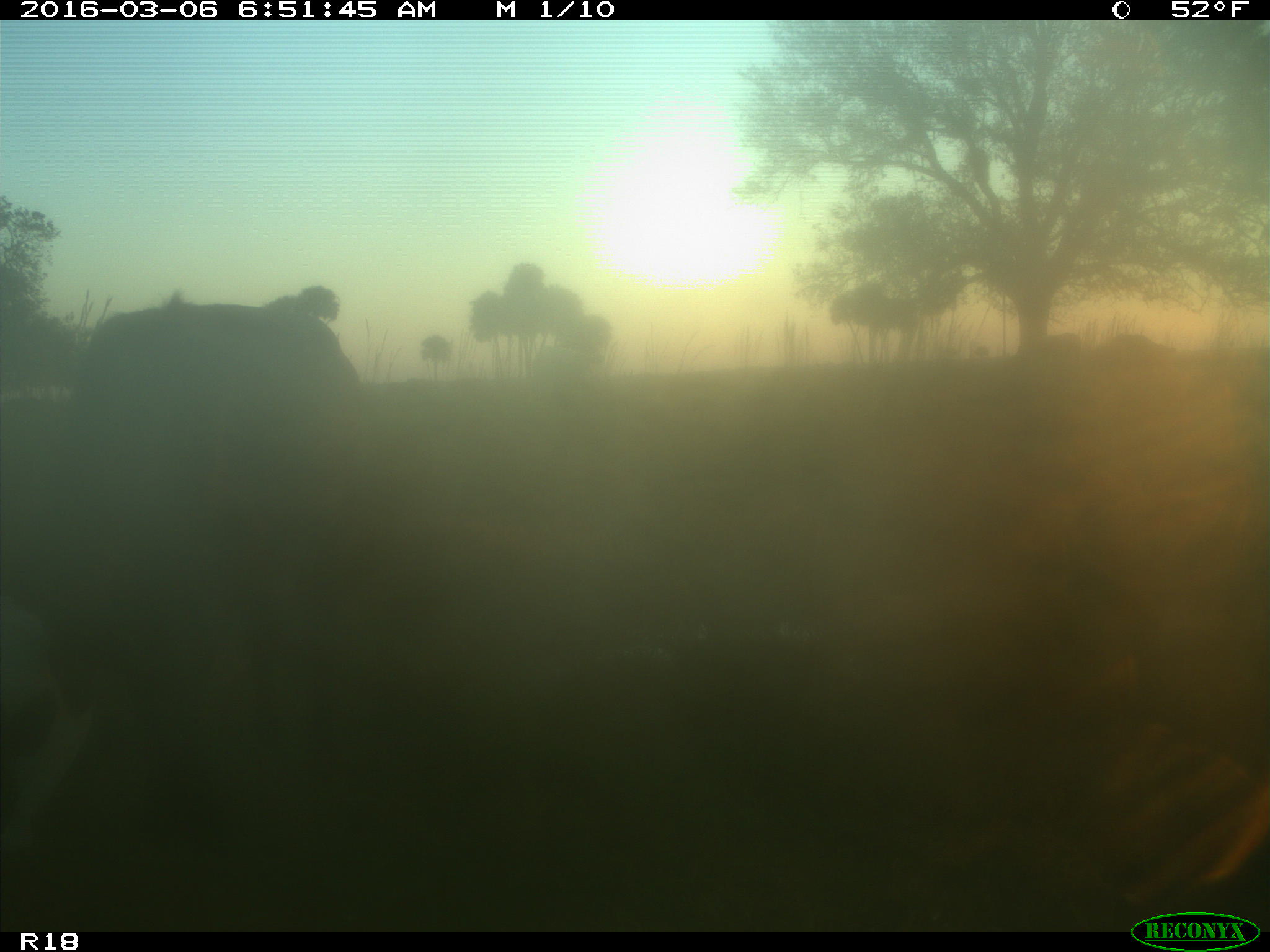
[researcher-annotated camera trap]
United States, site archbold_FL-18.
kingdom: Animalia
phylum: Chordata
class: Mammalia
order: Artiodactyla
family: Bovidae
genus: Bos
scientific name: Bos taurus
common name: domestic cow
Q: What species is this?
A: Bos taurus (domestic cow).